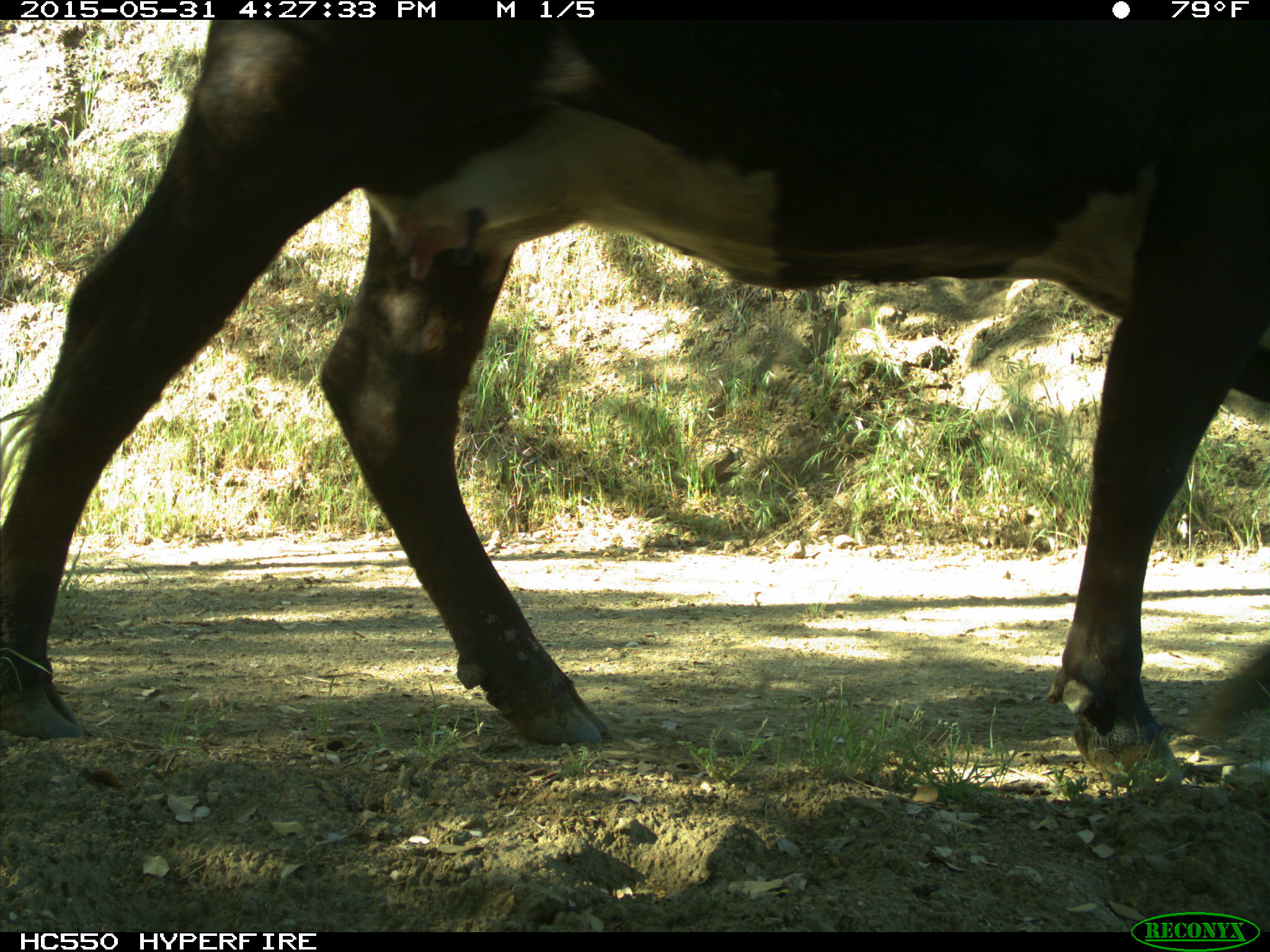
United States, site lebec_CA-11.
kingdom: Animalia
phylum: Chordata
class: Mammalia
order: Artiodactyla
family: Bovidae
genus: Bos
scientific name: Bos taurus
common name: domestic cow